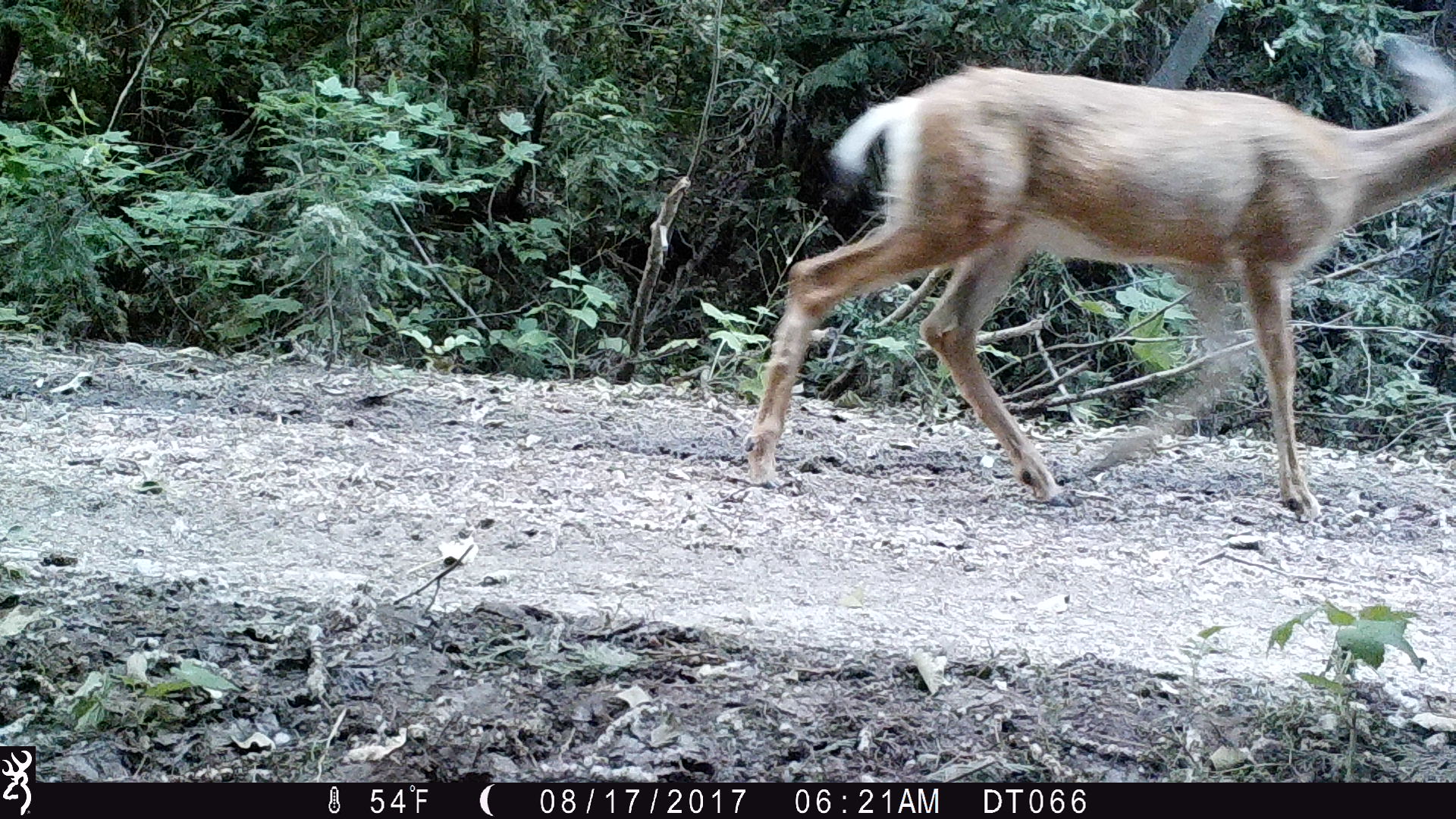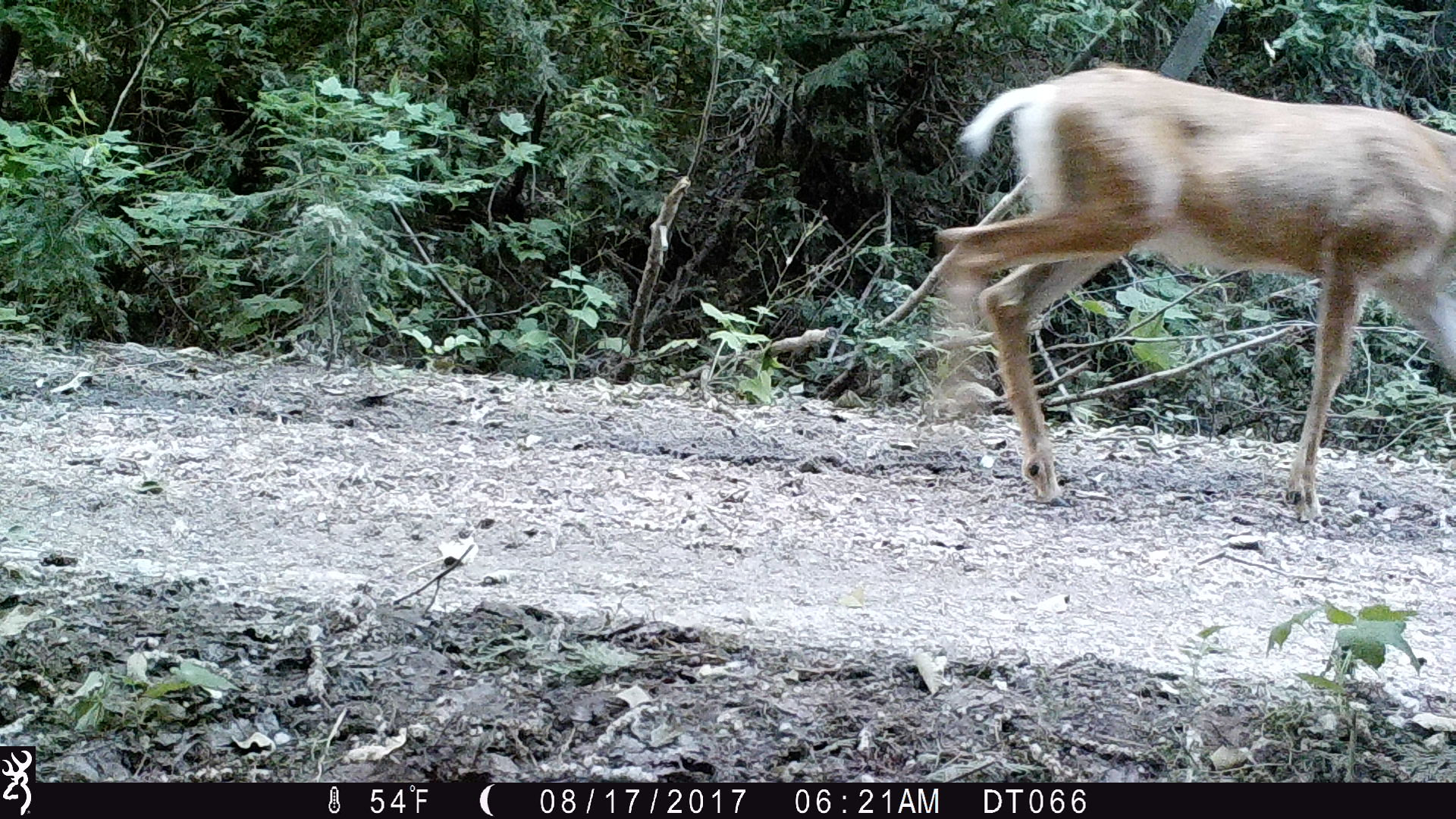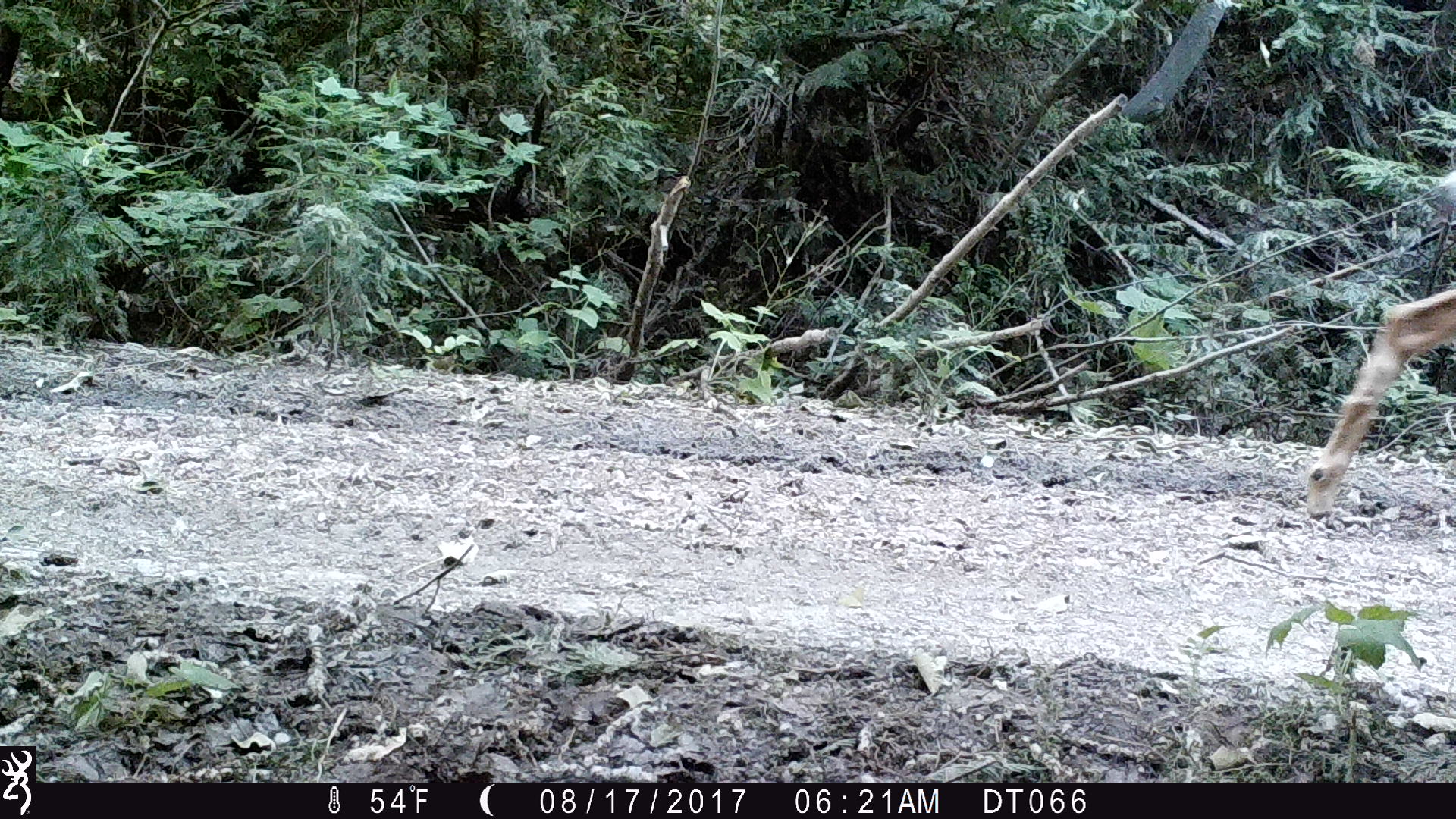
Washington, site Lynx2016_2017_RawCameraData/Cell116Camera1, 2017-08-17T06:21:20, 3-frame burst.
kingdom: Animalia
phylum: Chordata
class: Mammalia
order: Artiodactyla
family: Cervidae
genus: Odocoileus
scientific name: Odocoileus hemionus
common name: mule deer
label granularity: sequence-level